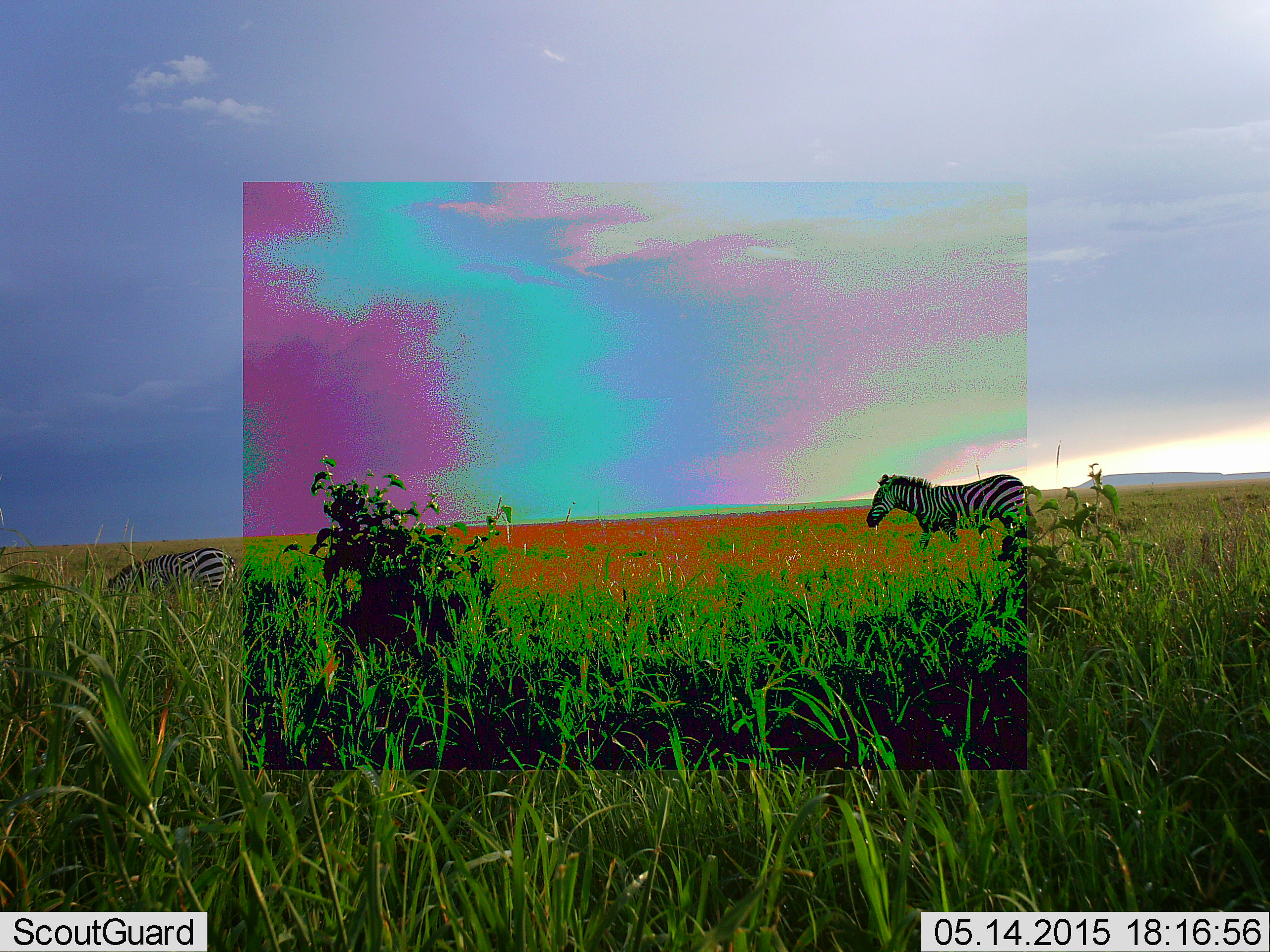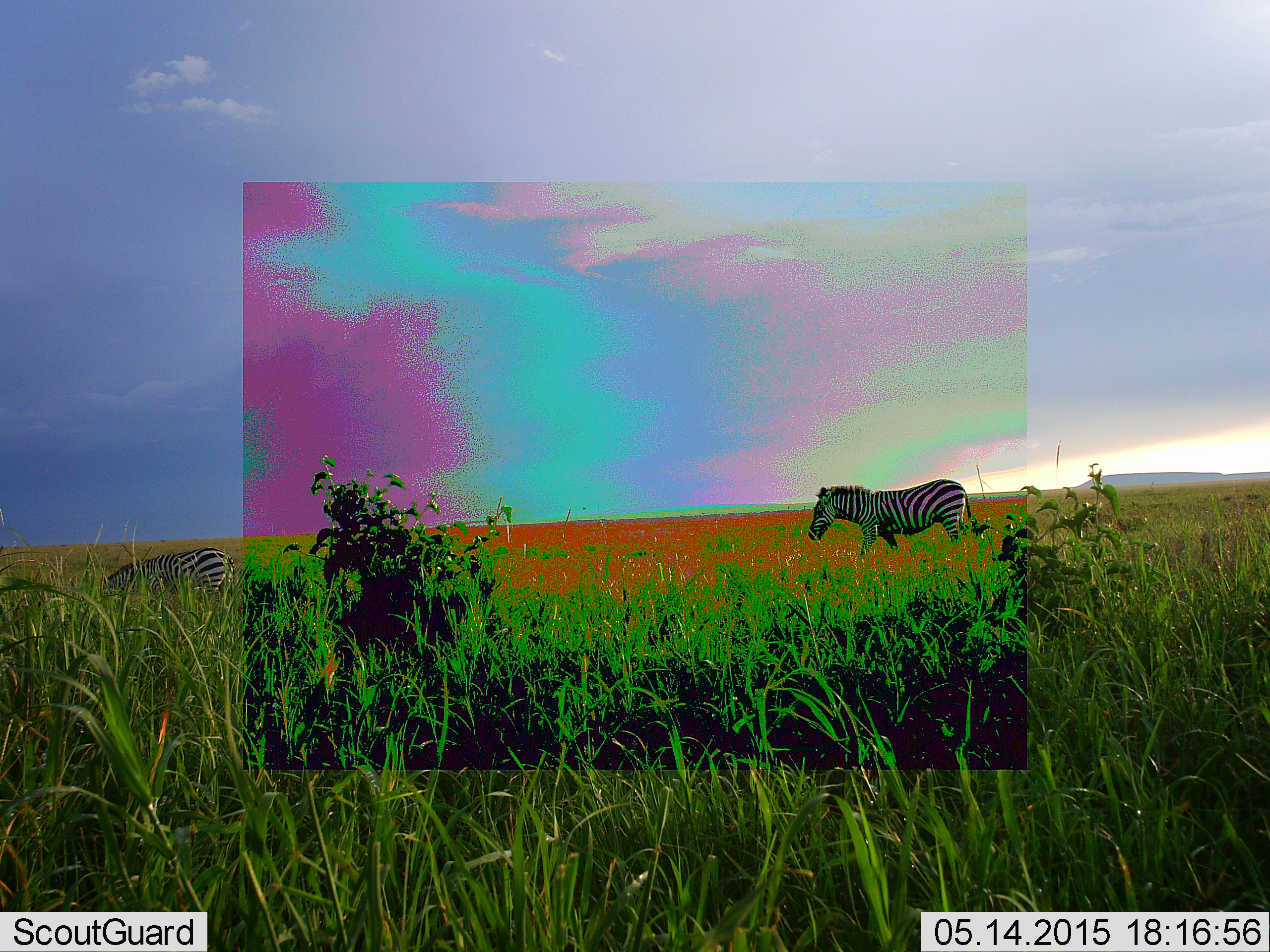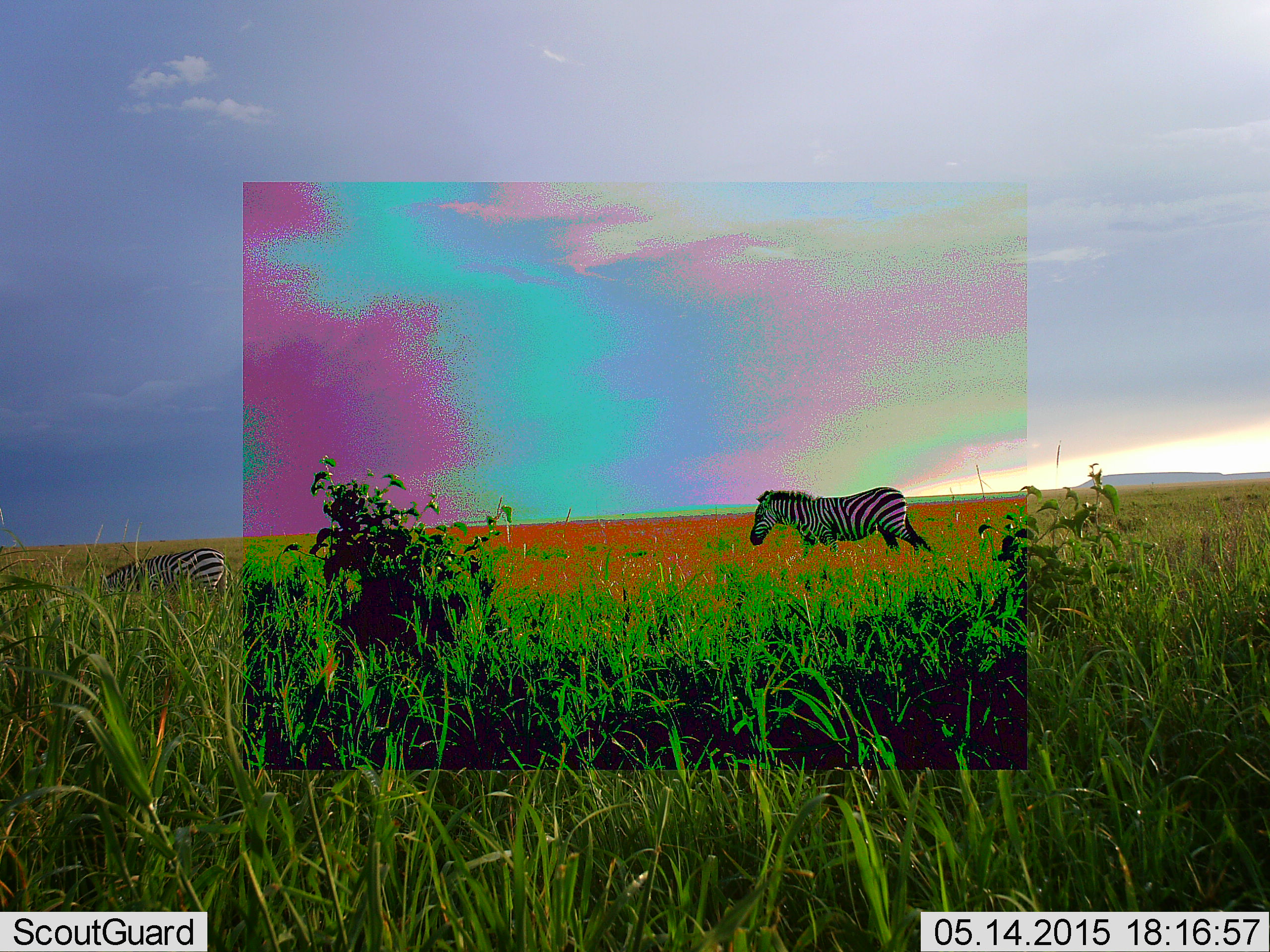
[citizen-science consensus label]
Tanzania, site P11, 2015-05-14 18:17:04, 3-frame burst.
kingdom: Animalia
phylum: Chordata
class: Mammalia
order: Perissodactyla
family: Equidae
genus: Equus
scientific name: Equus quagga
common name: plains zebra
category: zebra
Zebra (plains zebra) (Equus quagga), count 2. Behavior (volunteer vote fractions): standing 30%, resting 0%, moving 90%, interacting 0%. Young present (vote fraction): 0%. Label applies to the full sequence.